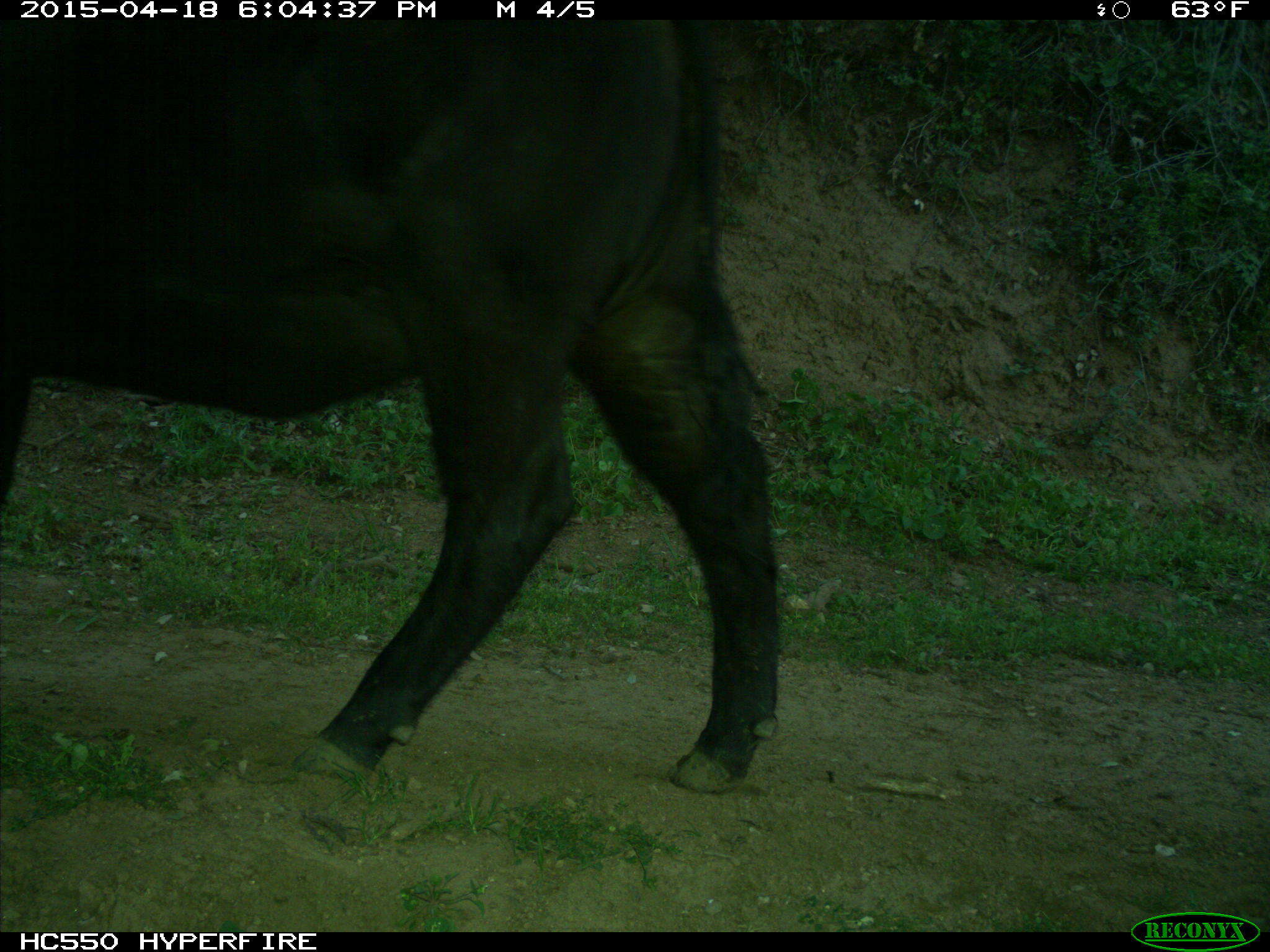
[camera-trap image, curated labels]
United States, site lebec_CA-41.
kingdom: Animalia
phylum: Chordata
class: Mammalia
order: Artiodactyla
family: Bovidae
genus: Bos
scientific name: Bos taurus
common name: domestic cow